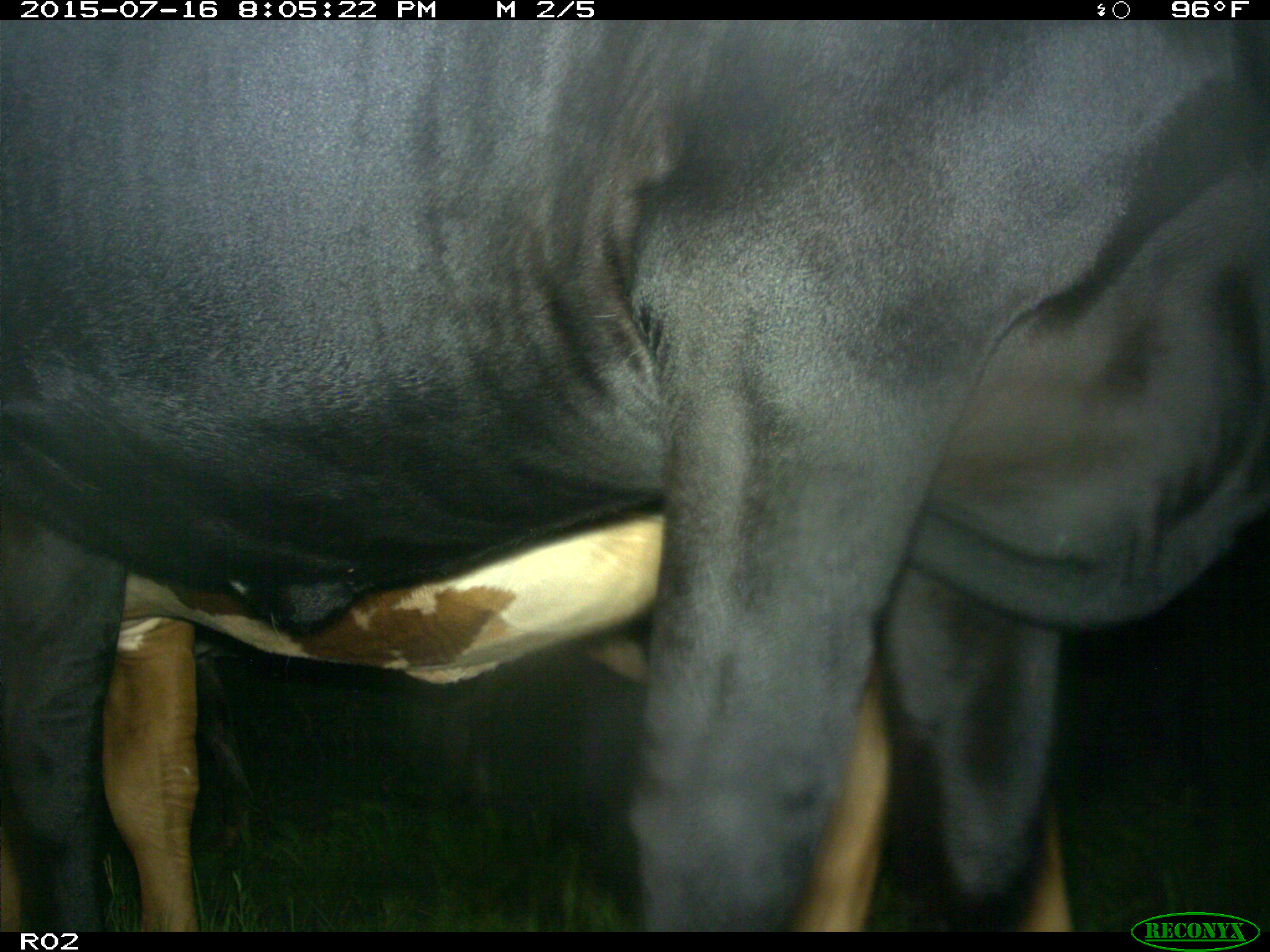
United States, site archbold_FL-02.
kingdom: Animalia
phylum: Chordata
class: Mammalia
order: Artiodactyla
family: Bovidae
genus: Bos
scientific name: Bos taurus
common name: domestic cow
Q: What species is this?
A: Bos taurus (domestic cow).